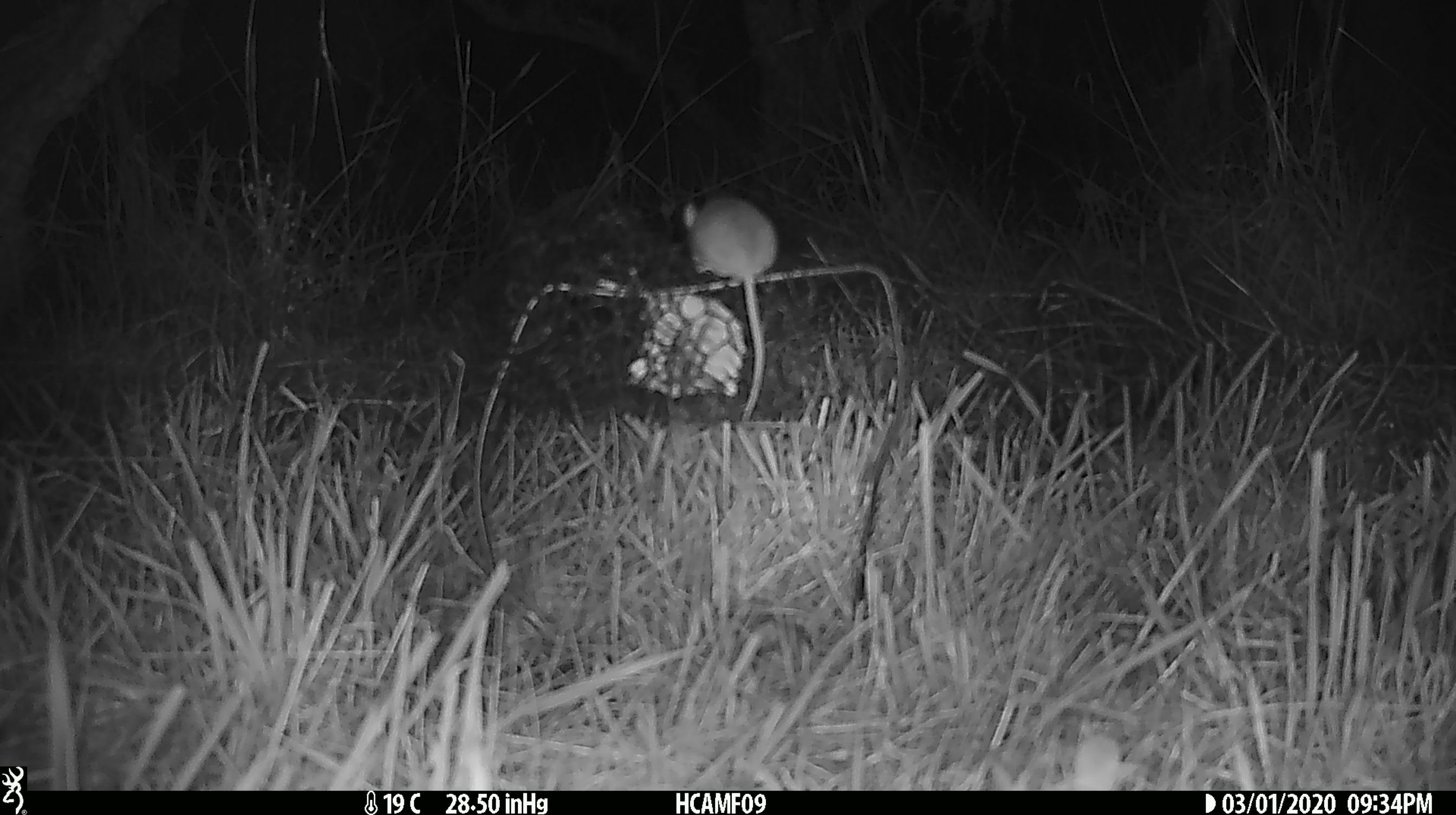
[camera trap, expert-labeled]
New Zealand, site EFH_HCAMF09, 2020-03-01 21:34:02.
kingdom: Animalia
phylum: Chordata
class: Mammalia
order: Rodentia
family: Muridae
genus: Mus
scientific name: Mus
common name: mouse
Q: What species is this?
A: Mouse (Mus).